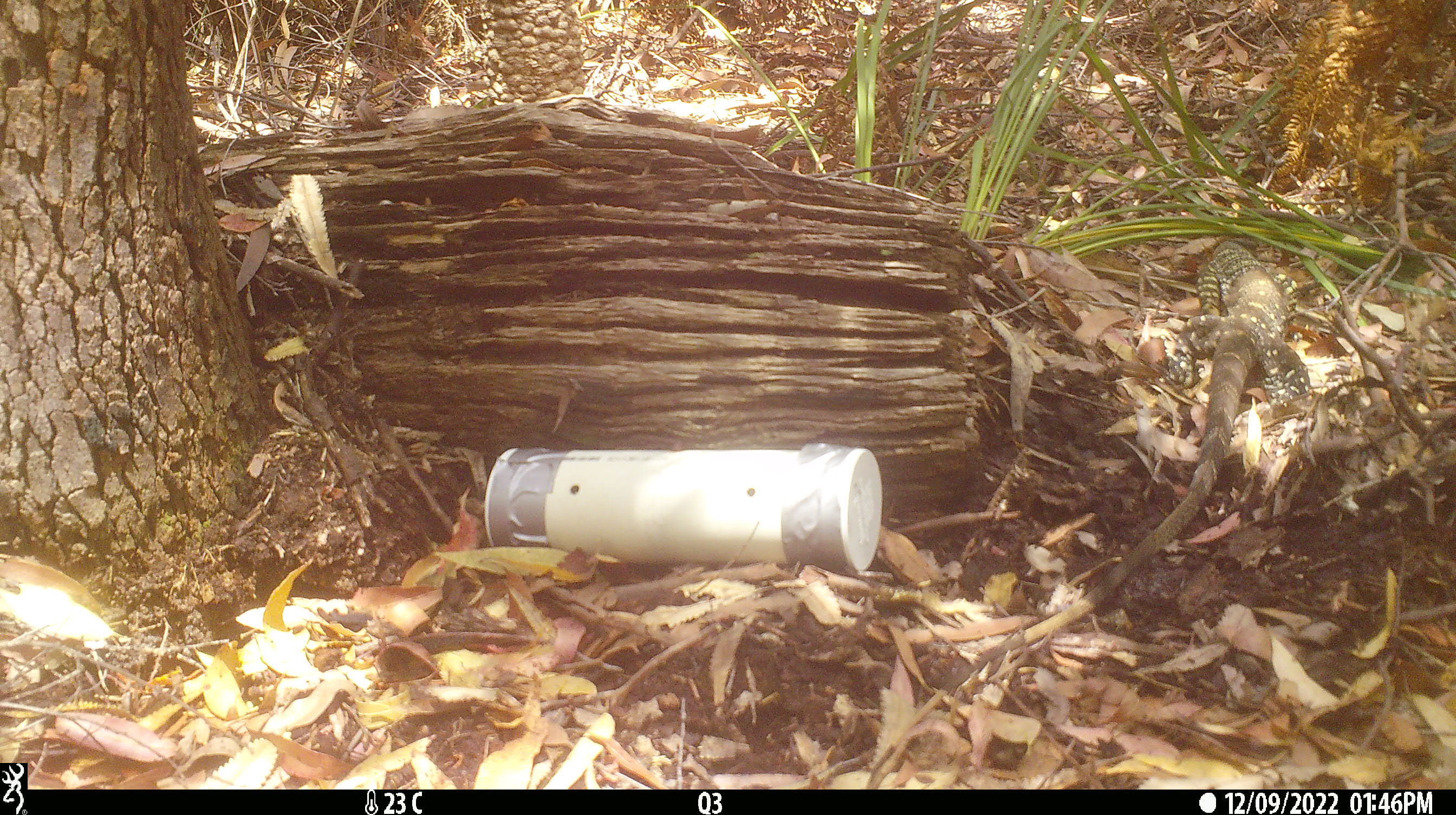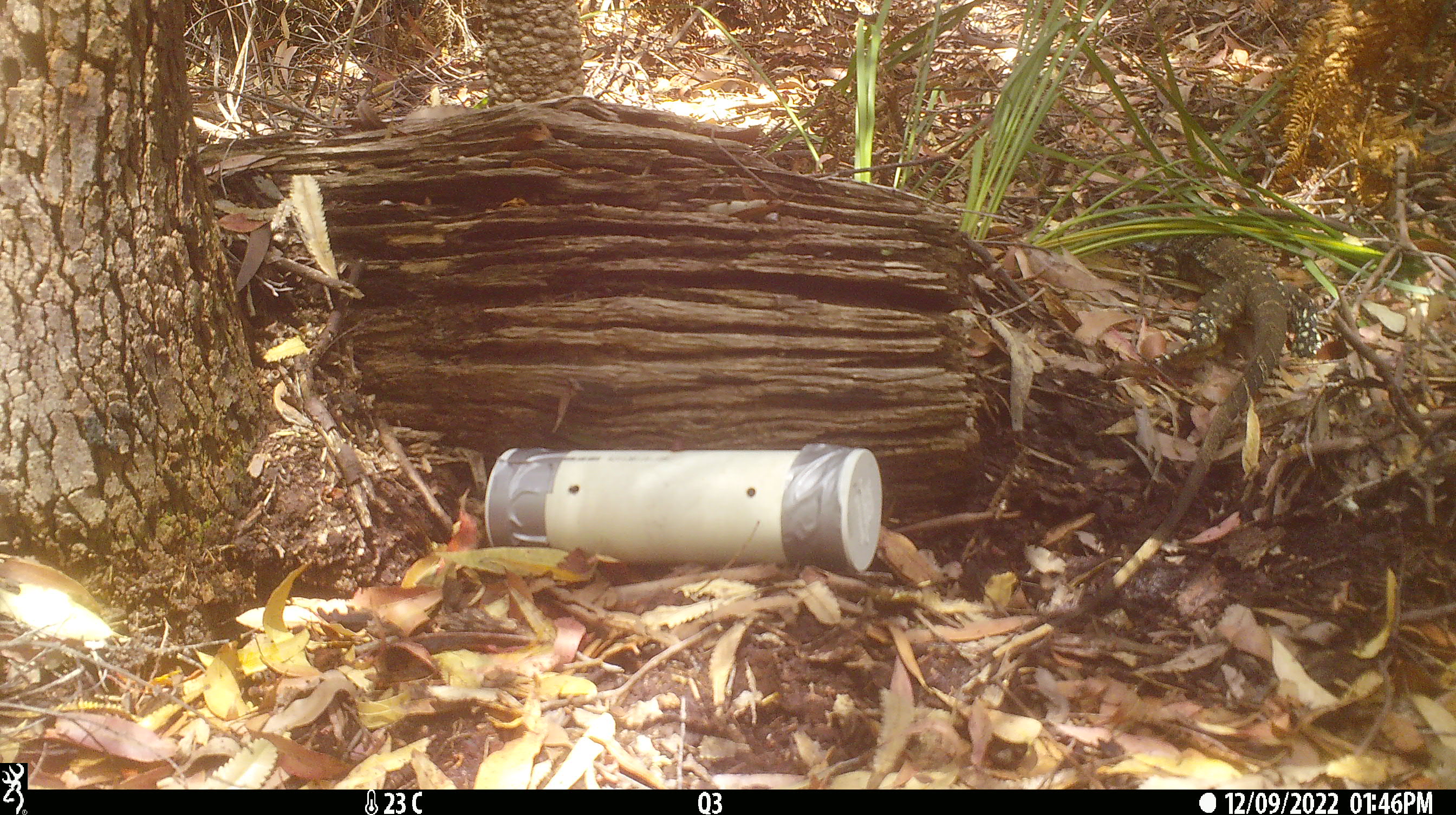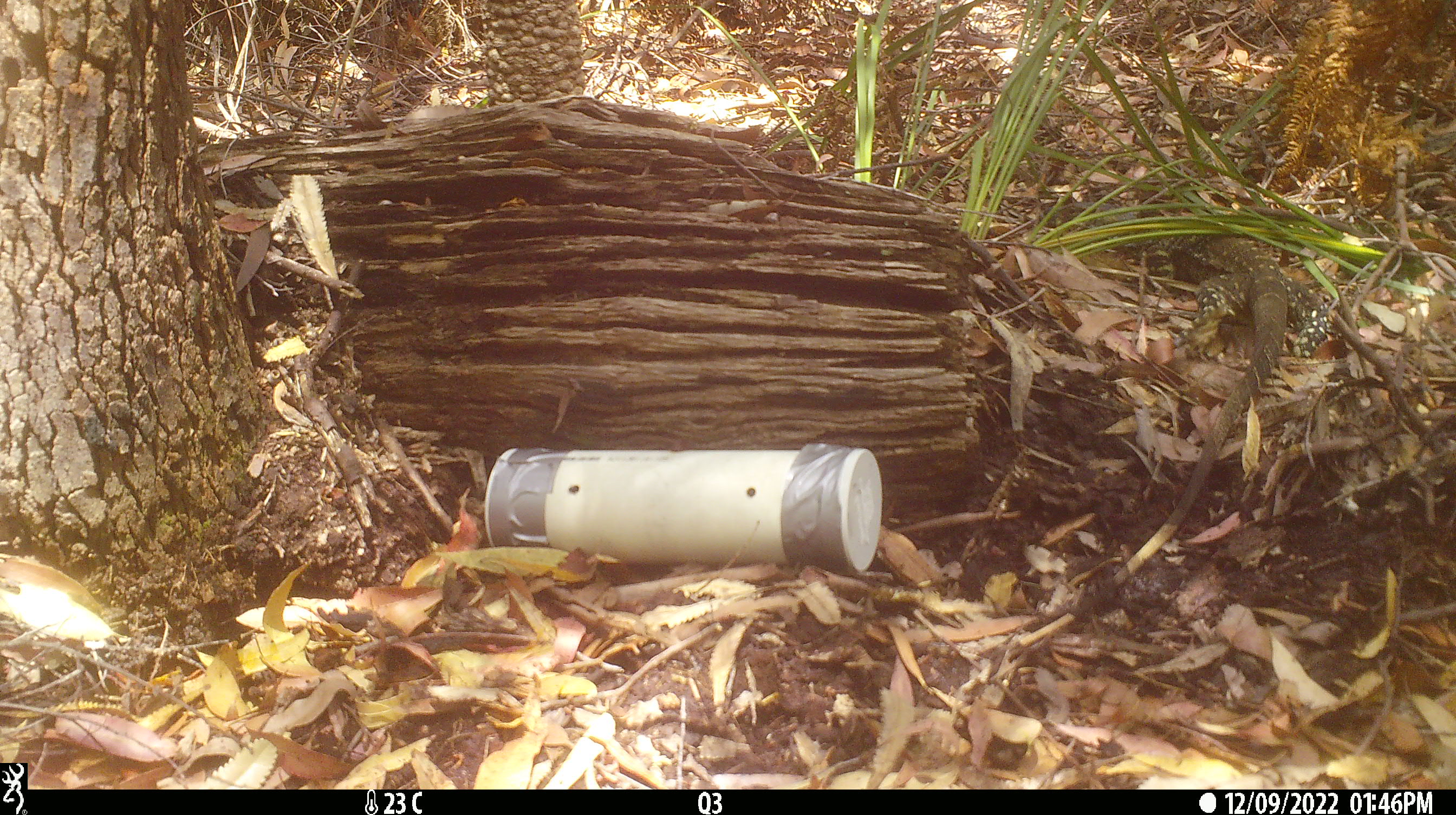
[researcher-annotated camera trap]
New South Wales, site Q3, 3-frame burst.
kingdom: Animalia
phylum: Chordata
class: Reptilia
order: Squamata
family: Varanidae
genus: Varanus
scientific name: Varanus varius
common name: lace monitor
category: goanna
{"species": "goanna (lace monitor) (Varanus varius)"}